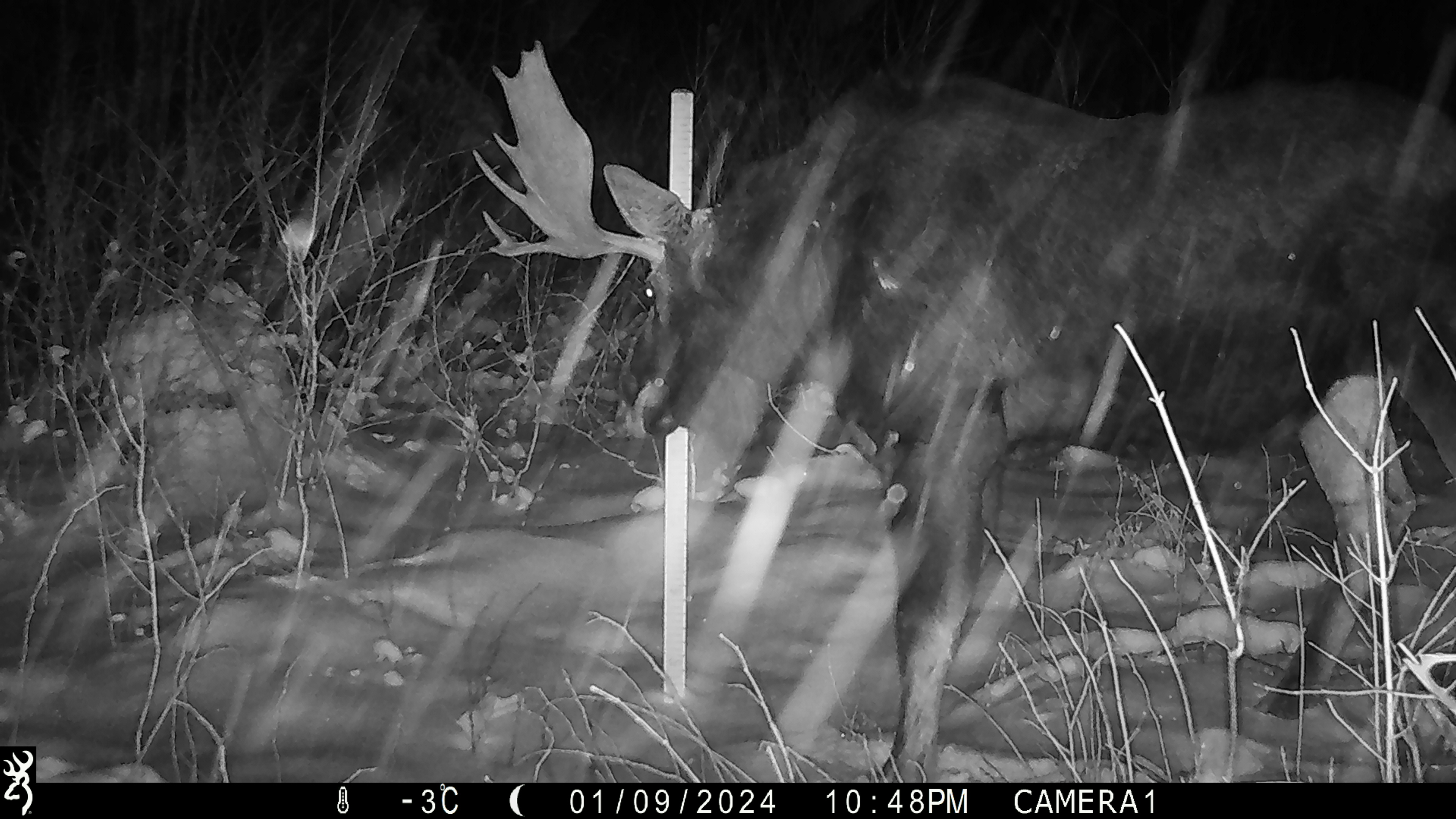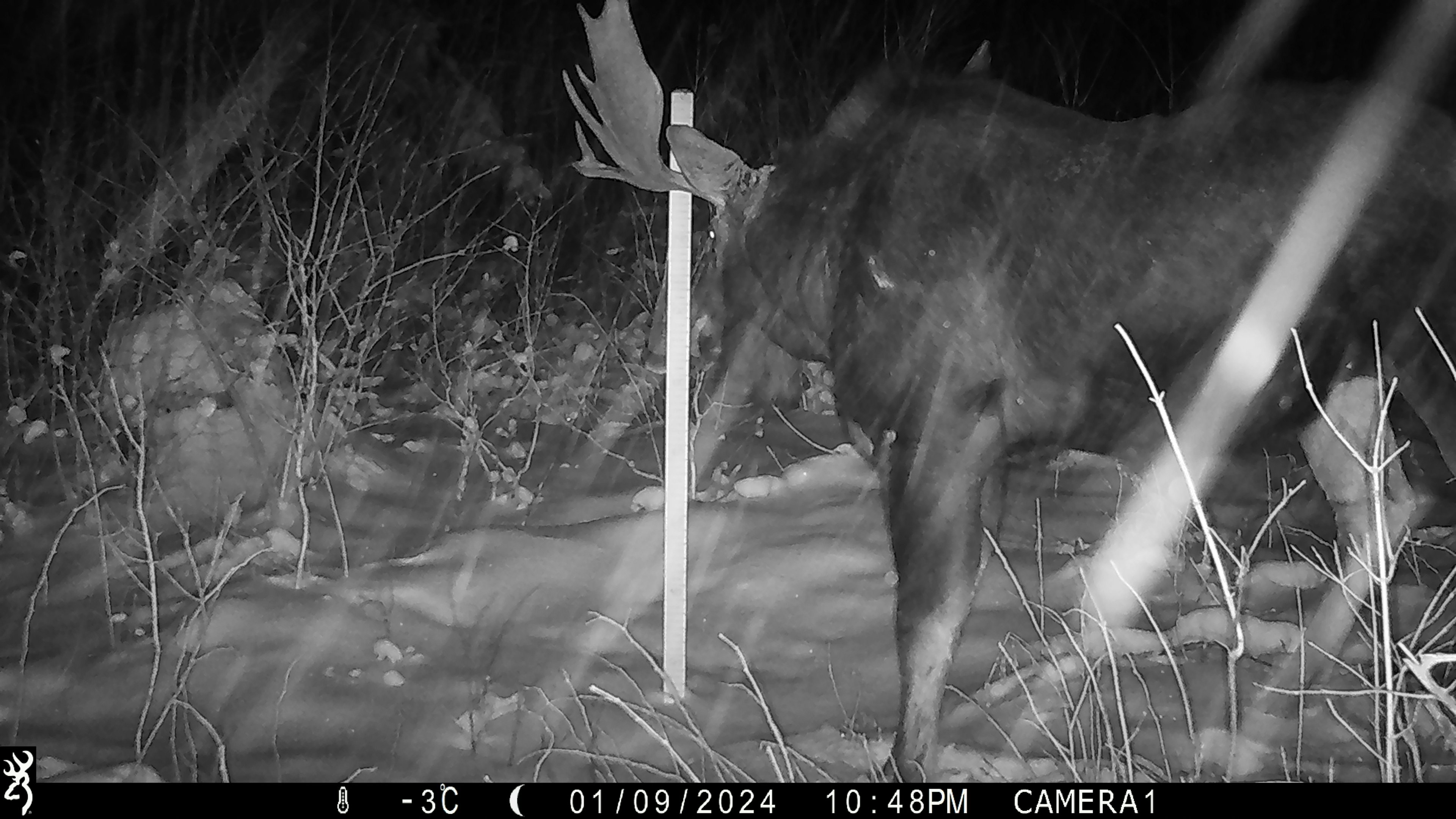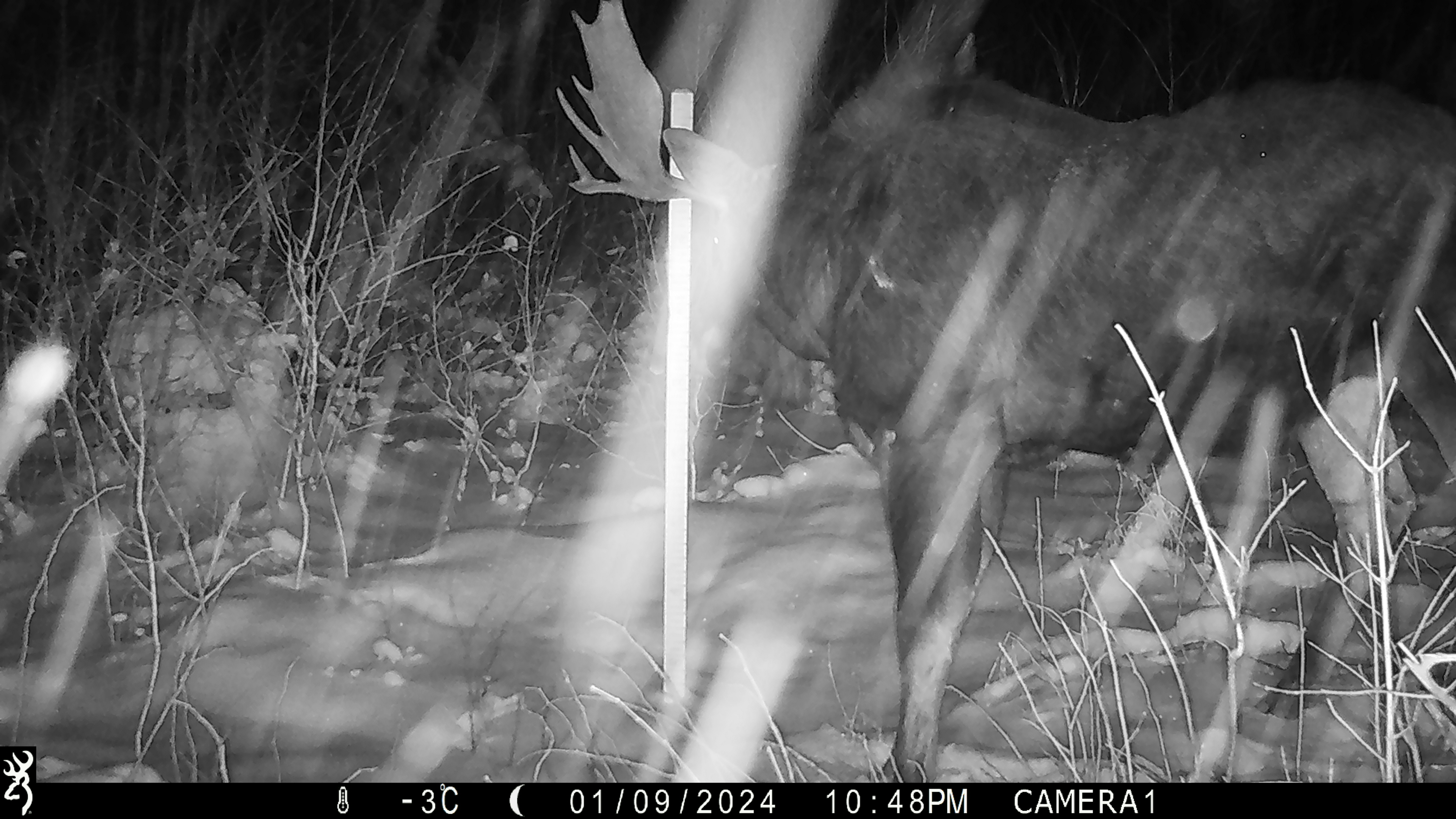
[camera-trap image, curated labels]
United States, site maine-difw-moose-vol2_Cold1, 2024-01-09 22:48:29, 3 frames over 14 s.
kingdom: Animalia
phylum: Chordata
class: Mammalia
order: Artiodactyla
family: Cervidae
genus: Alces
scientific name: Alces alces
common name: moose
Moose (Alces alces).